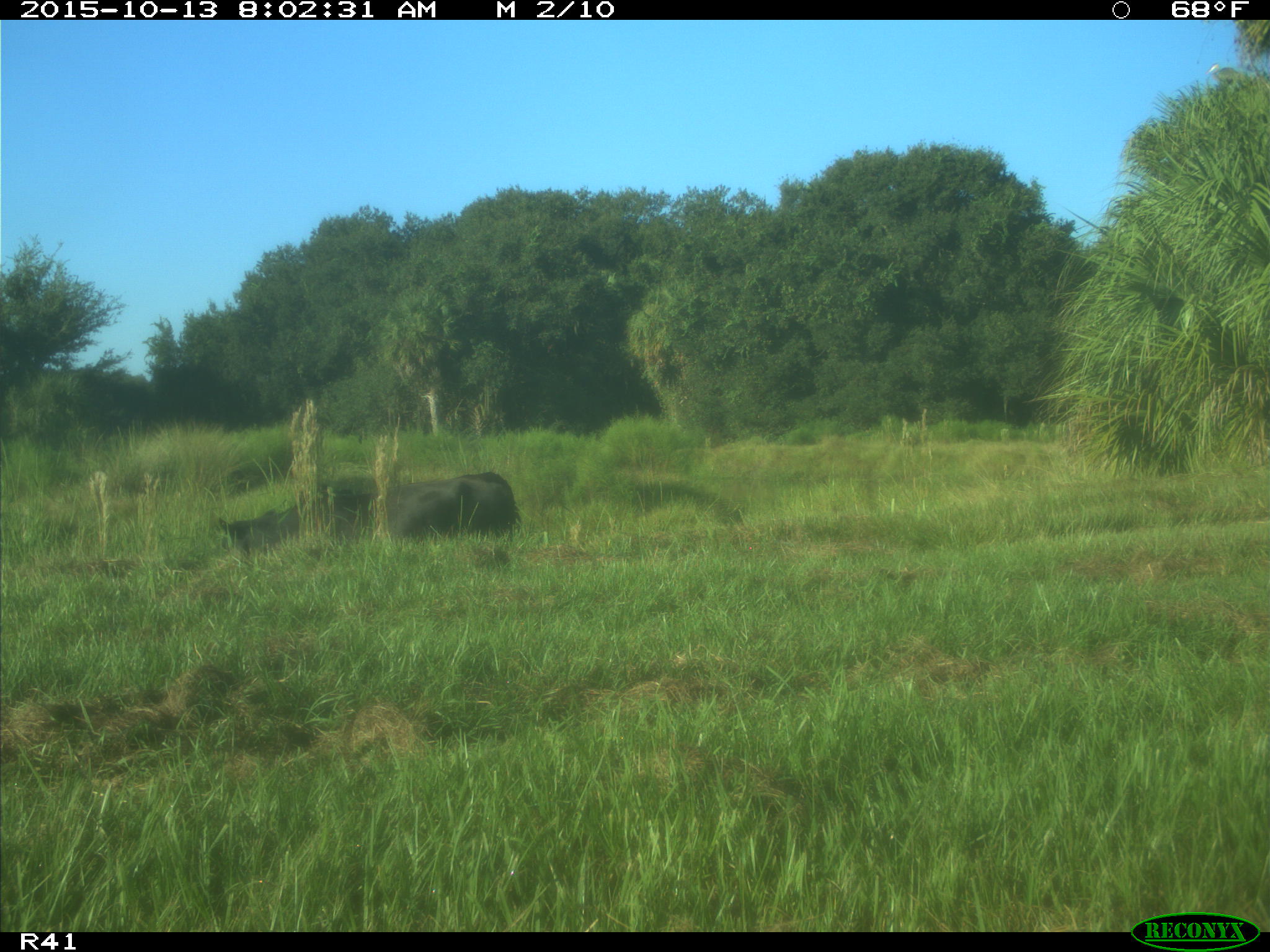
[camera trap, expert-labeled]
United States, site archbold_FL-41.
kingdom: Animalia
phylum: Chordata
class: Mammalia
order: Artiodactyla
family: Bovidae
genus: Bos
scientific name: Bos taurus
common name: domestic cow